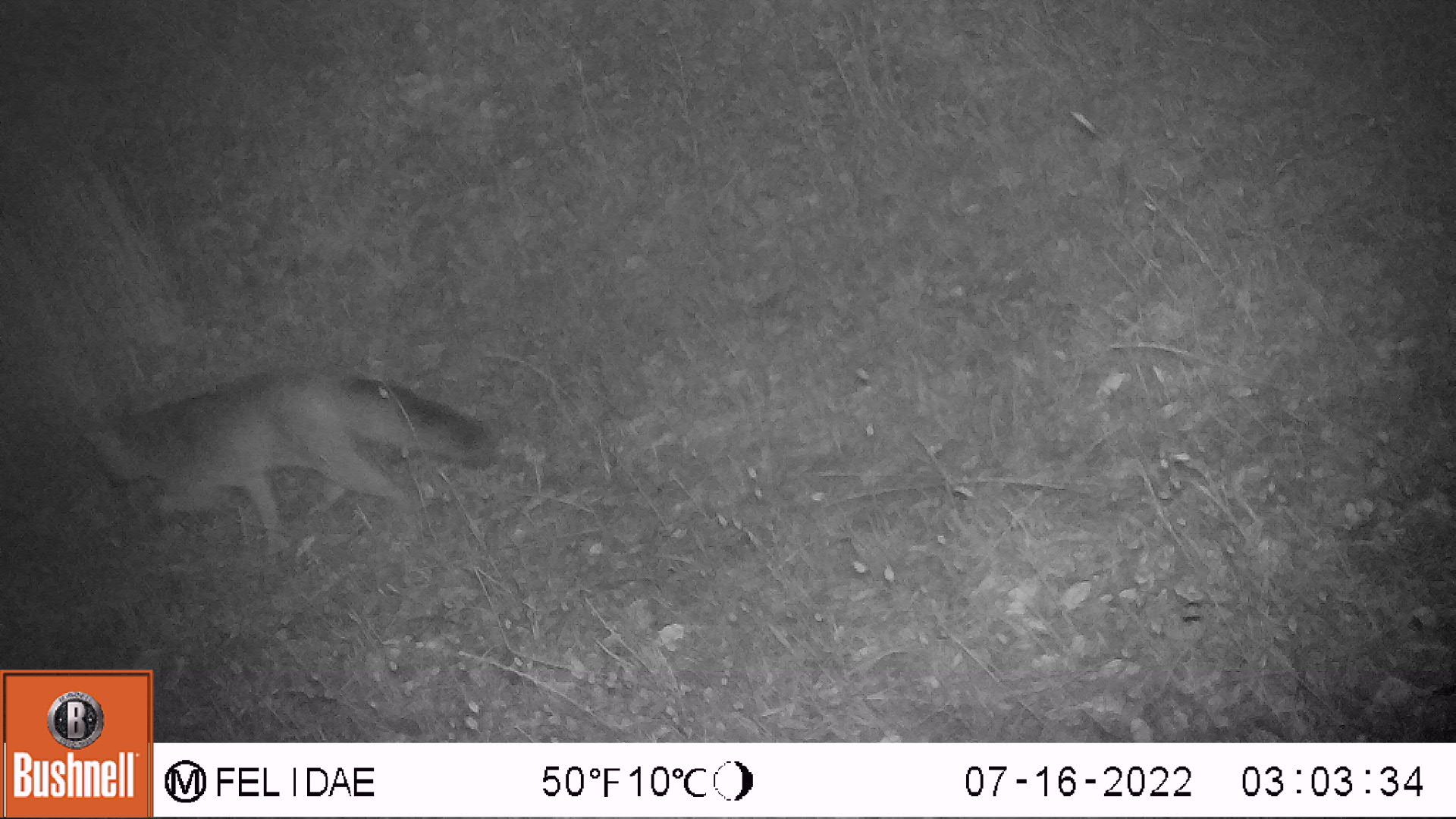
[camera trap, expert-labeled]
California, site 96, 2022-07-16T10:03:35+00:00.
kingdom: Animalia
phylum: Chordata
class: Mammalia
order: Carnivora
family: Canidae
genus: Urocyon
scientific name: Urocyon cinereoargenteus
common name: gray fox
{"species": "gray fox (Urocyon cinereoargenteus)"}